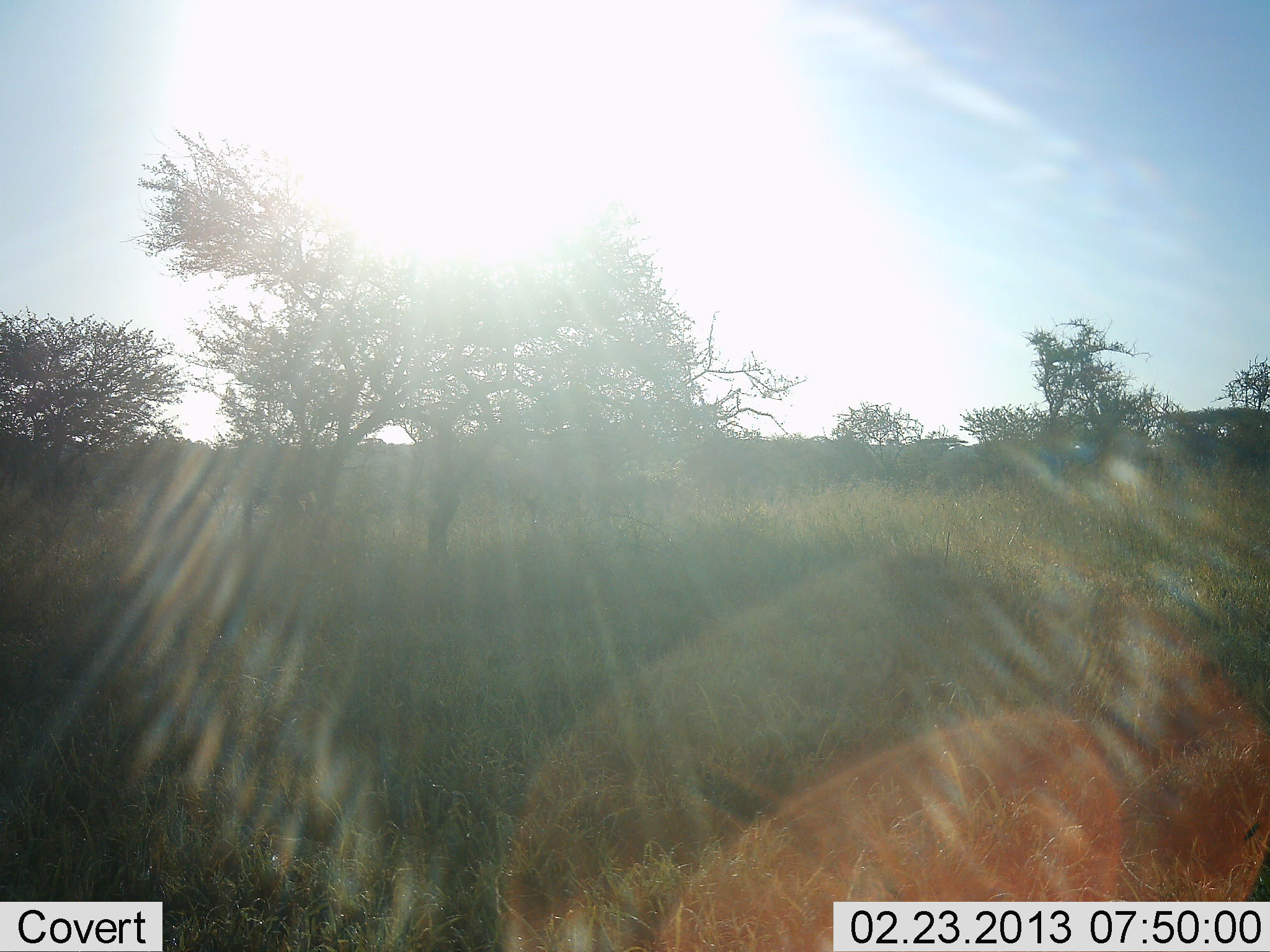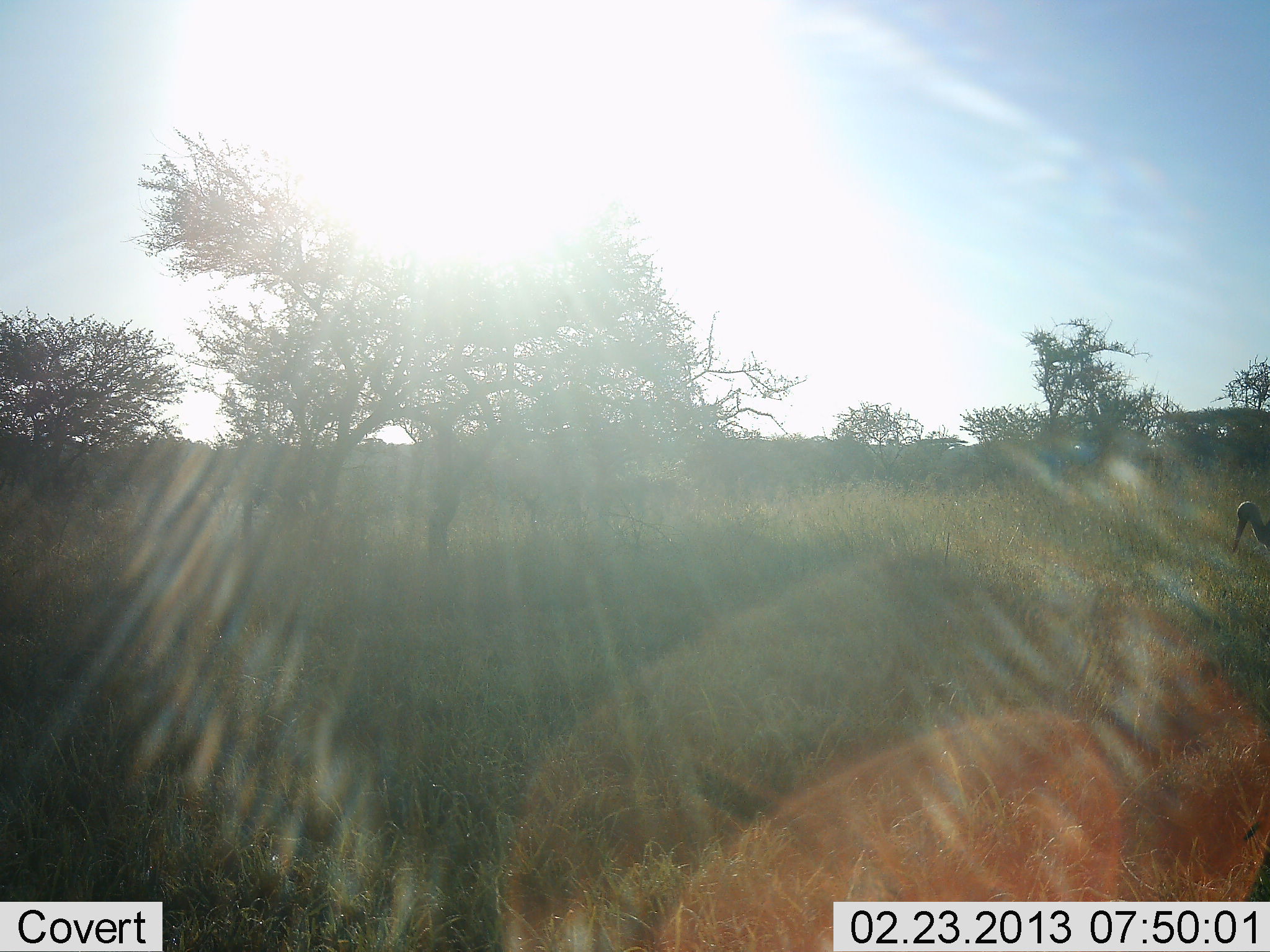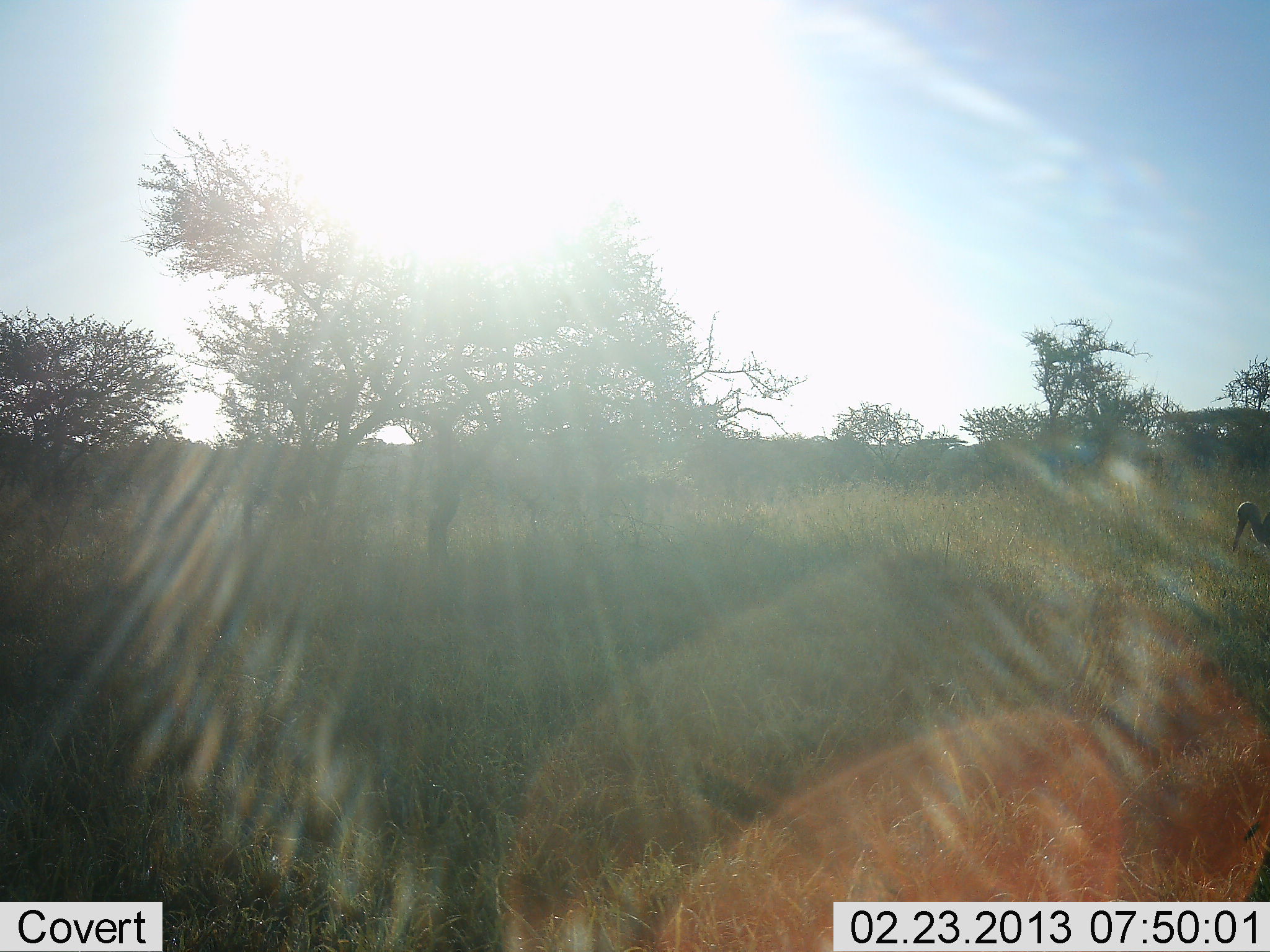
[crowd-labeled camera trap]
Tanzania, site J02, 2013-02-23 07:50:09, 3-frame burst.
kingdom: Animalia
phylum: Chordata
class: Aves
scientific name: Aves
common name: bird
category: otherbird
Otherbird (bird) (Aves), count 1. Behavior (volunteer vote fractions): standing 36%, resting 0%, moving 61%, interacting 0%. Young present (vote fraction): 0%. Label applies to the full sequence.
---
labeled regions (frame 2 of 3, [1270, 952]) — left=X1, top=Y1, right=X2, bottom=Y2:
animal: left=1231, top=500, right=1270, bottom=553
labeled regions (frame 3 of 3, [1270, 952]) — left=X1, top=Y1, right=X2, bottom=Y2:
animal: left=1231, top=501, right=1270, bottom=554